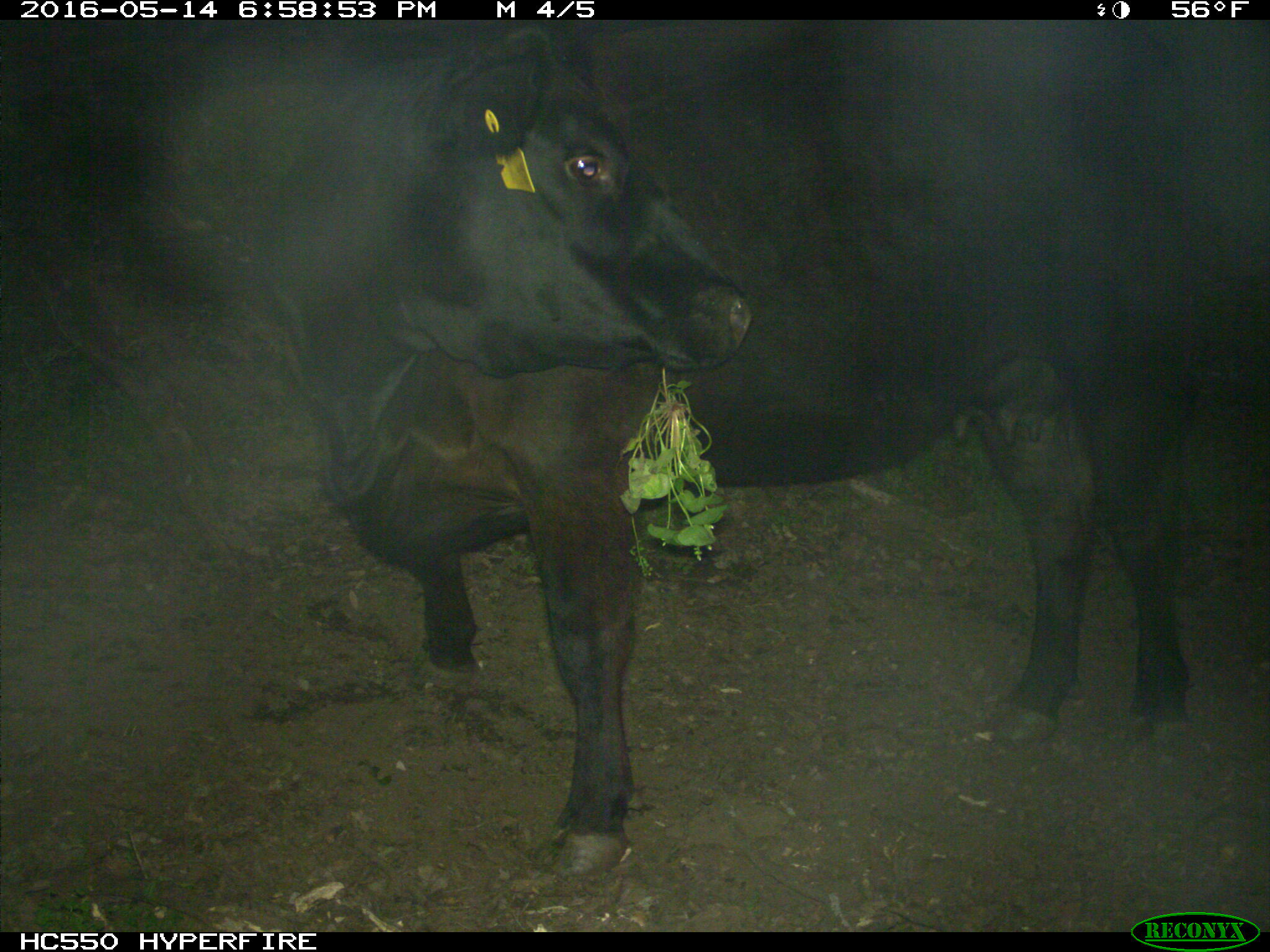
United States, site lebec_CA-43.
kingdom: Animalia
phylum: Chordata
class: Mammalia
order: Artiodactyla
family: Bovidae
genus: Bos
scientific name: Bos taurus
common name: domestic cow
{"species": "Bos taurus (domestic cow)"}